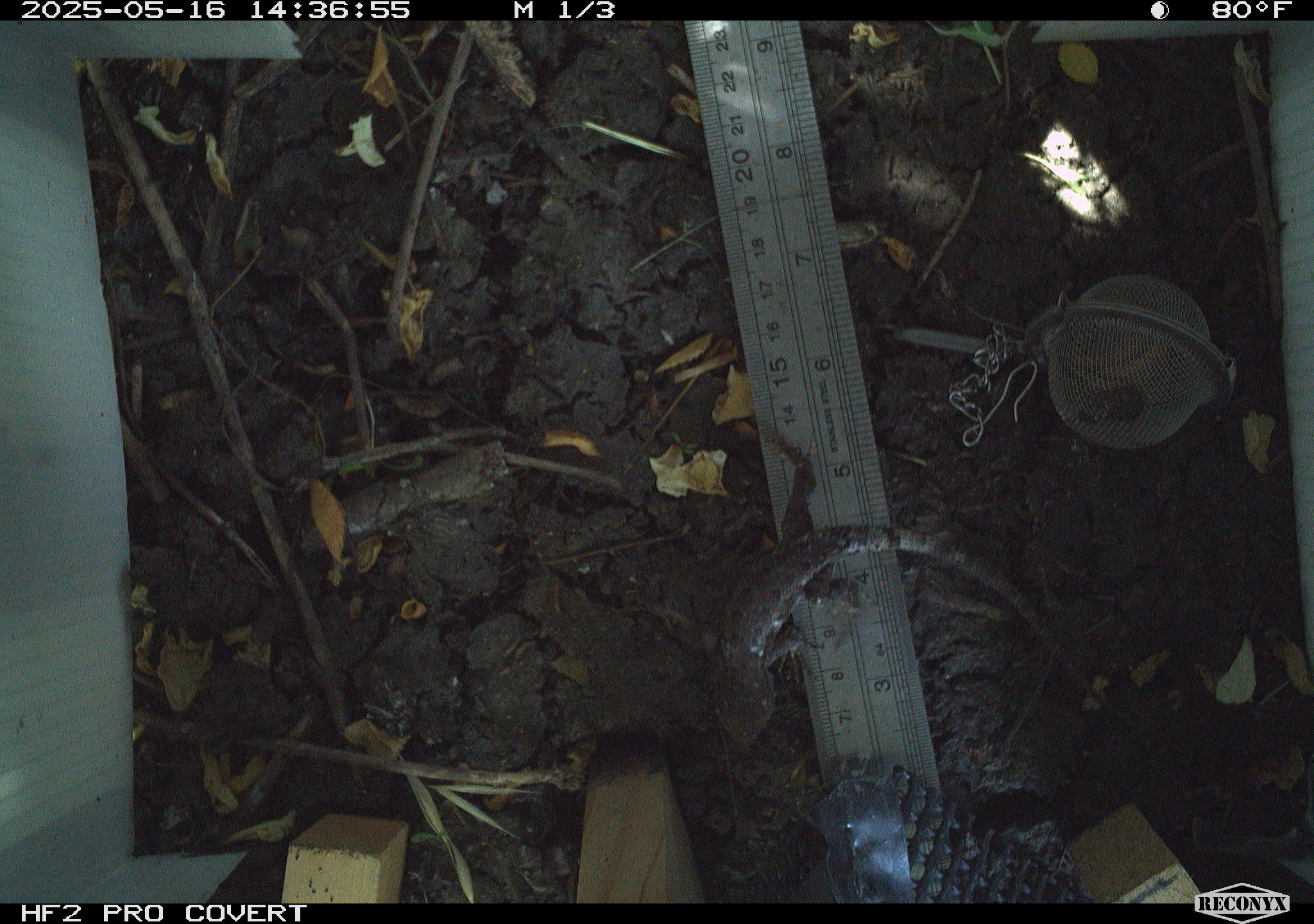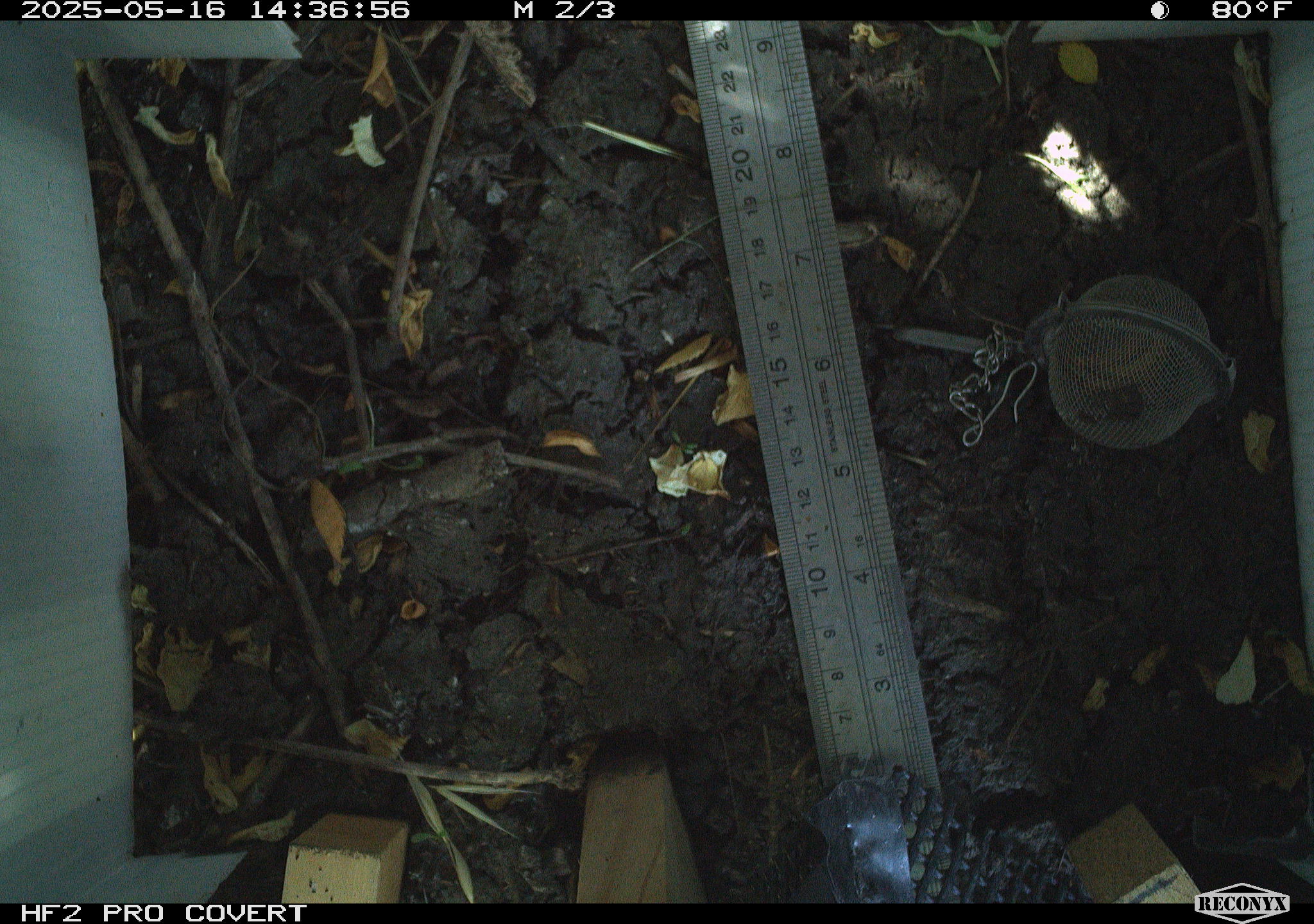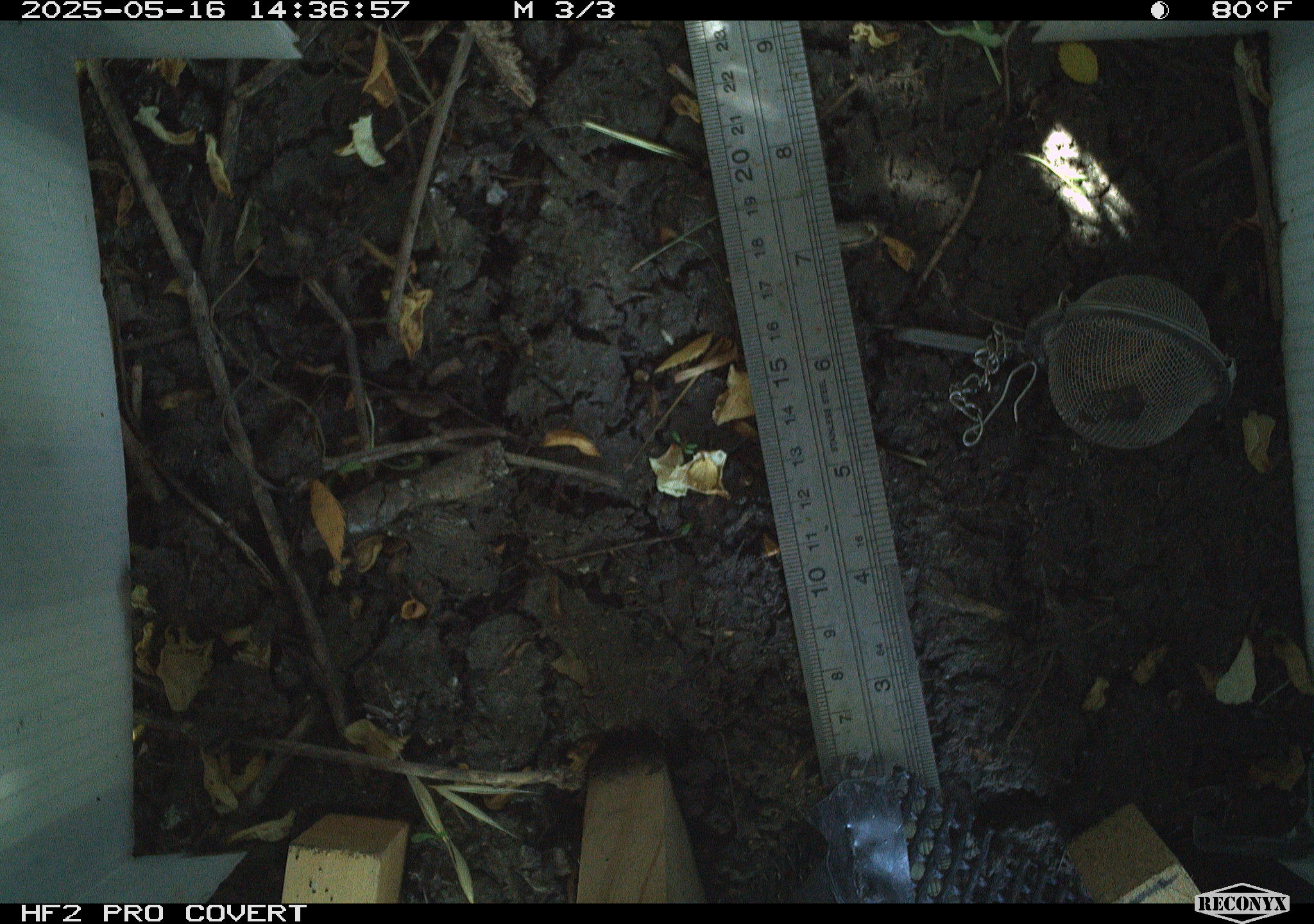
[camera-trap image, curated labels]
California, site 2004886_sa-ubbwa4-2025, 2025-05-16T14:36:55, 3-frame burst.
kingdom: Animalia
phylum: Chordata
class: Reptilia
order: Squamata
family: Phrynosomatidae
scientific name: Phrynosomatidae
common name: north american spiny lizards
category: sceloporus/uta species